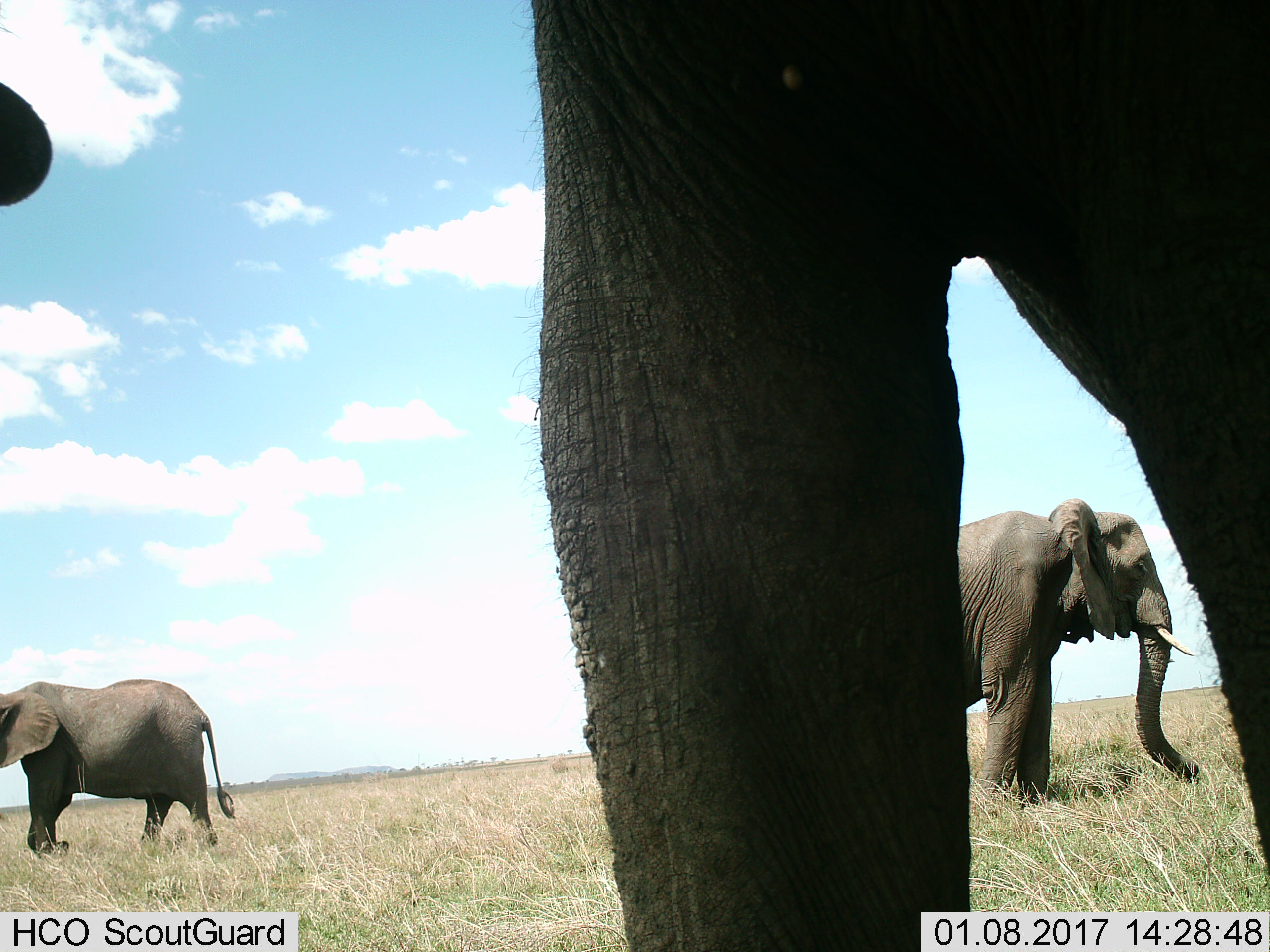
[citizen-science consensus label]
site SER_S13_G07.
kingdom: Animalia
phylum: Chordata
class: Mammalia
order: Proboscidea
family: Elephantidae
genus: Loxodonta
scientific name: Loxodonta africana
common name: african bush elephant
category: elephant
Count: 3.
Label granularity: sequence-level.